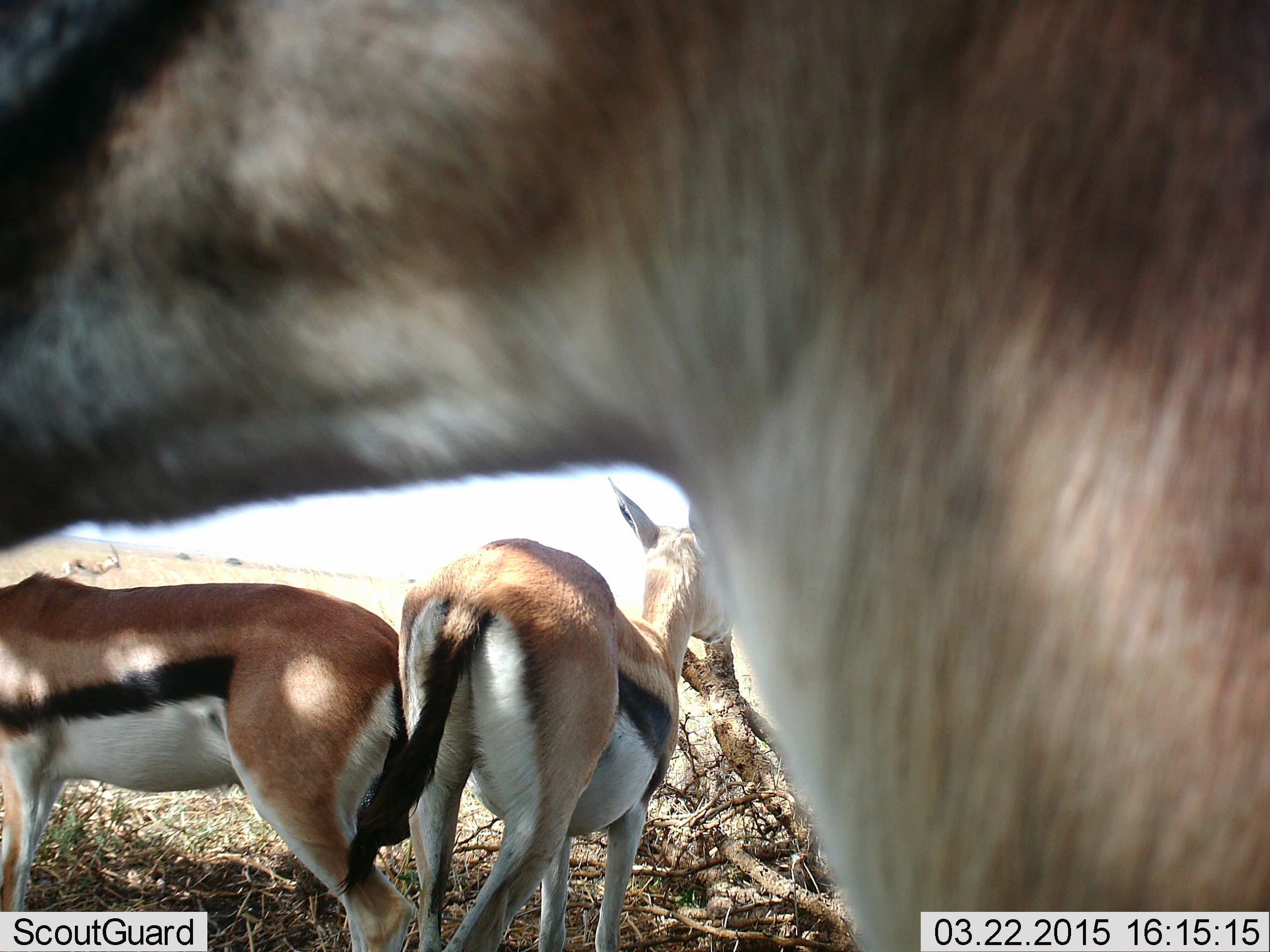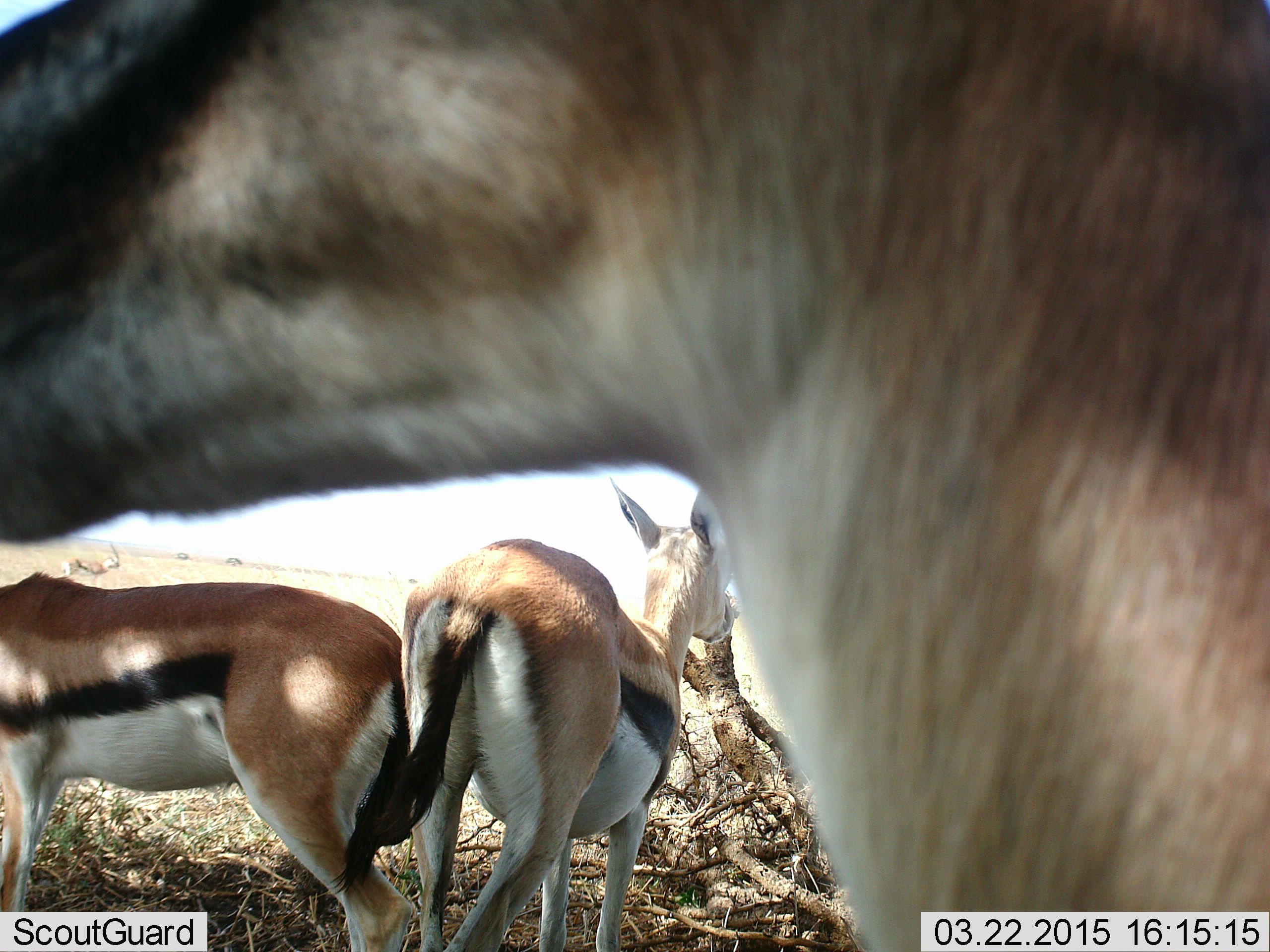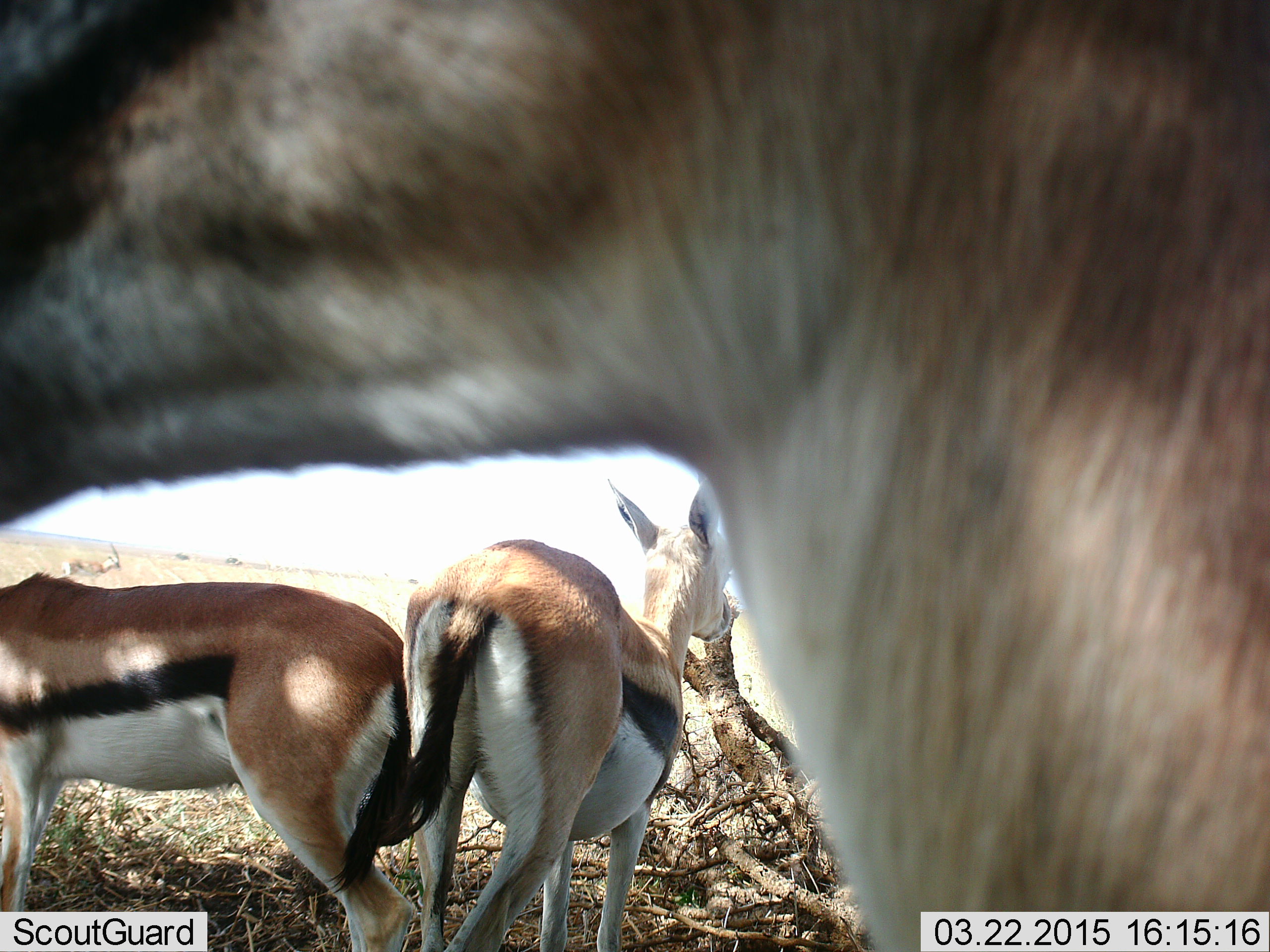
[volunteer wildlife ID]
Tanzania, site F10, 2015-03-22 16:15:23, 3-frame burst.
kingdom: Animalia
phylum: Chordata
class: Mammalia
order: Artiodactyla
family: Bovidae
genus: Eudorcas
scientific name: Eudorcas thomsonii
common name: thomson's gazelle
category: gazellethomsons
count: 3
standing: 100%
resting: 20%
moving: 0%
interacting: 0%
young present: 0%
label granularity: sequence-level